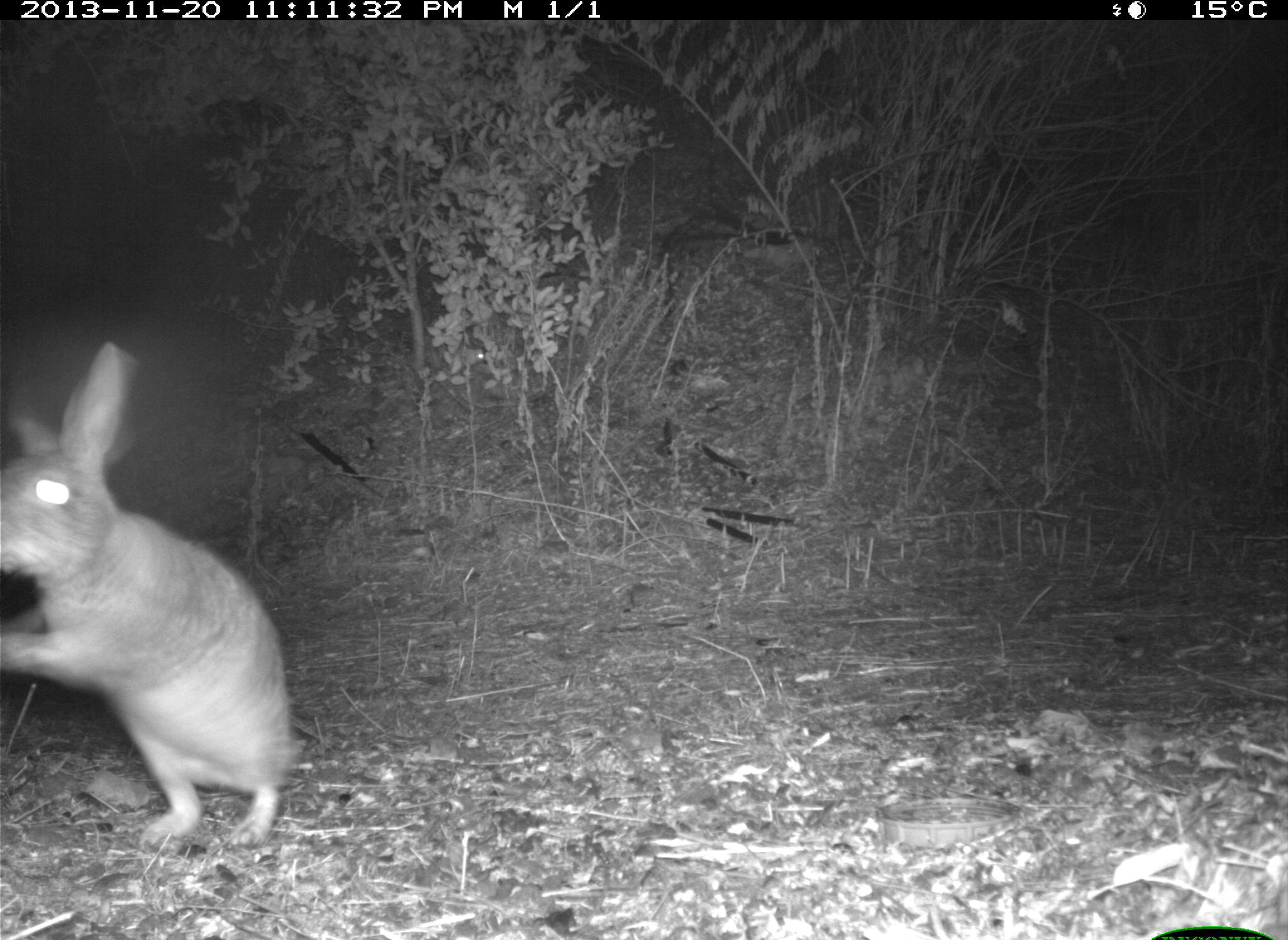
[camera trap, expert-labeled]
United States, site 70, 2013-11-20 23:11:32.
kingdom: Animalia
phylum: Chordata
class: Mammalia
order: Lagomorpha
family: Leporidae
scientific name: Leporidae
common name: rabbits and hares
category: rabbit